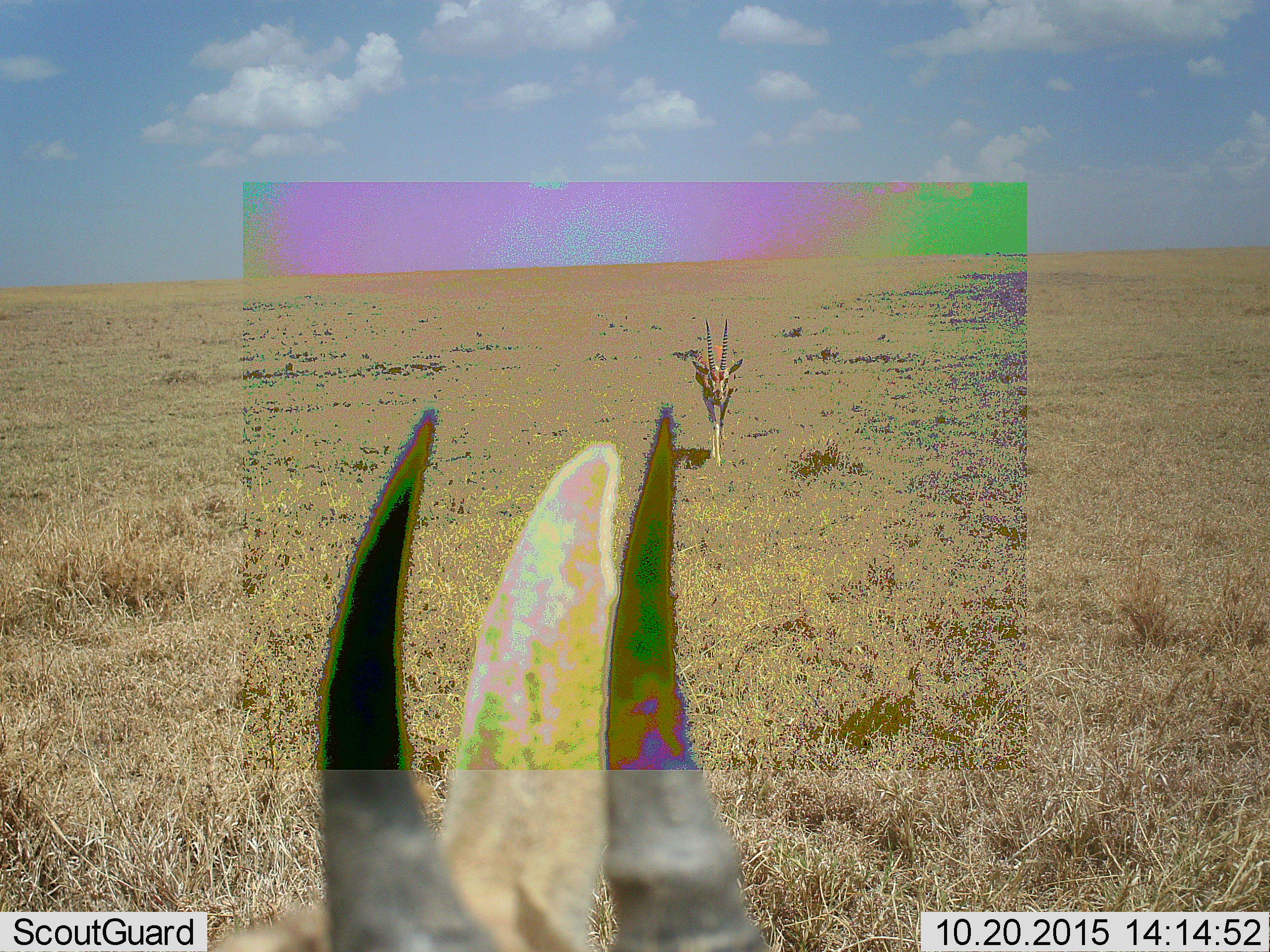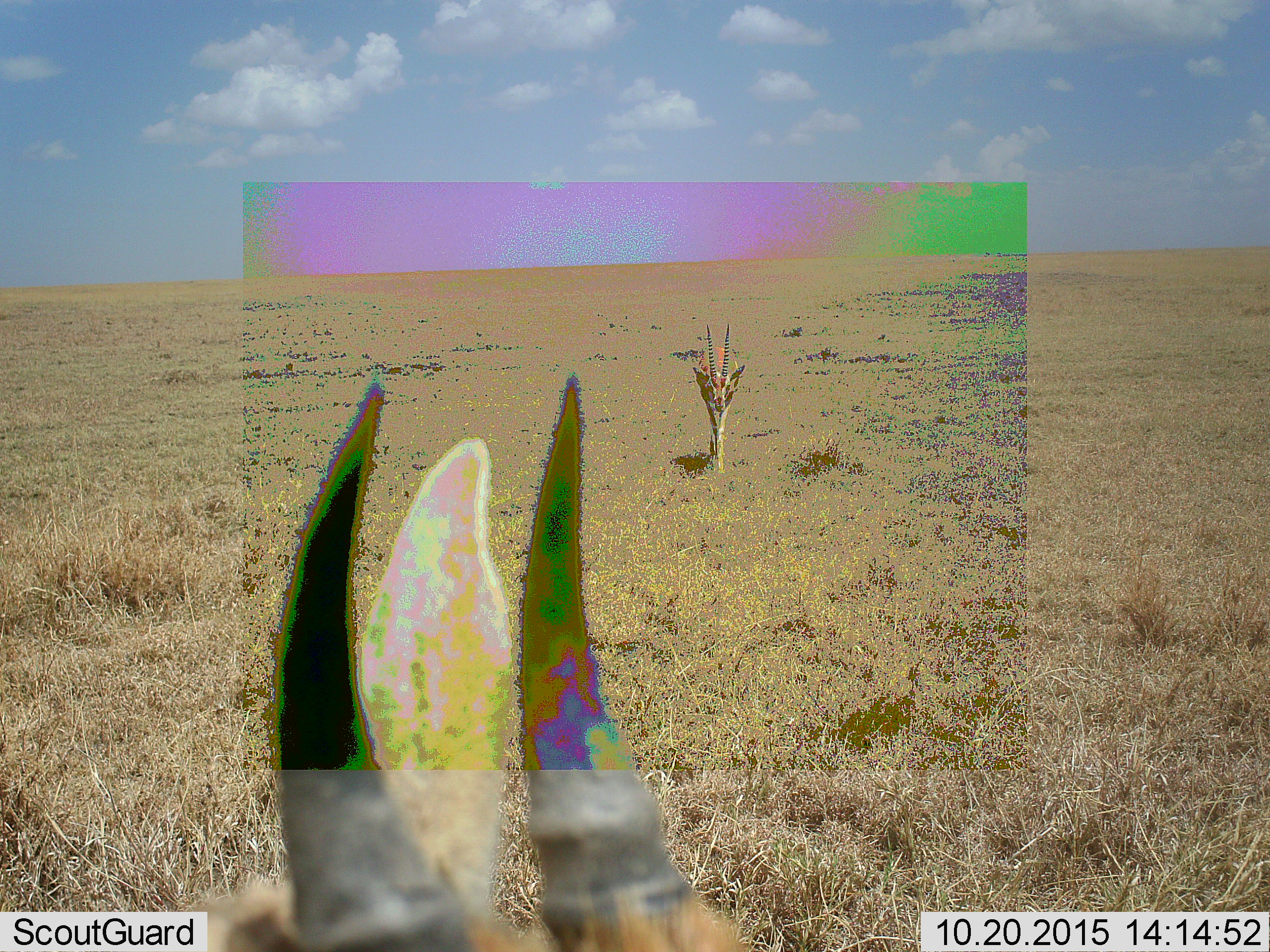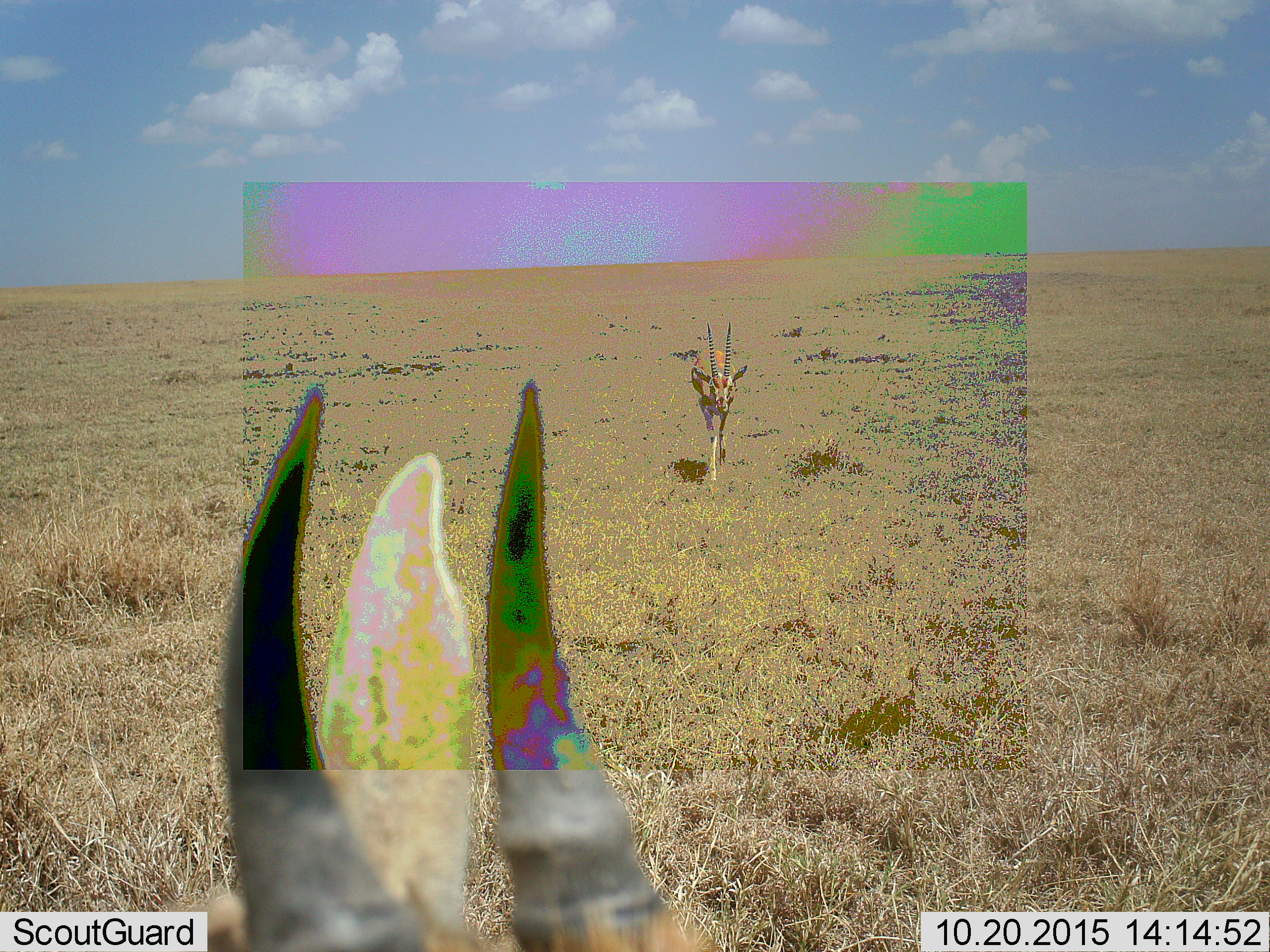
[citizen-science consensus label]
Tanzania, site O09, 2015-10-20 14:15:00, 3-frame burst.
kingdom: Animalia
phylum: Chordata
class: Mammalia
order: Artiodactyla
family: Bovidae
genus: Nanger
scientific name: Nanger granti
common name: grant's gazelle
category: gazellegrants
Gazellegrants (grant's gazelle) (Nanger granti), count 2. Behavior (volunteer vote fractions): standing 20%, resting 0%, moving 100%, interacting 0%. Young present (vote fraction): 0%. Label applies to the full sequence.